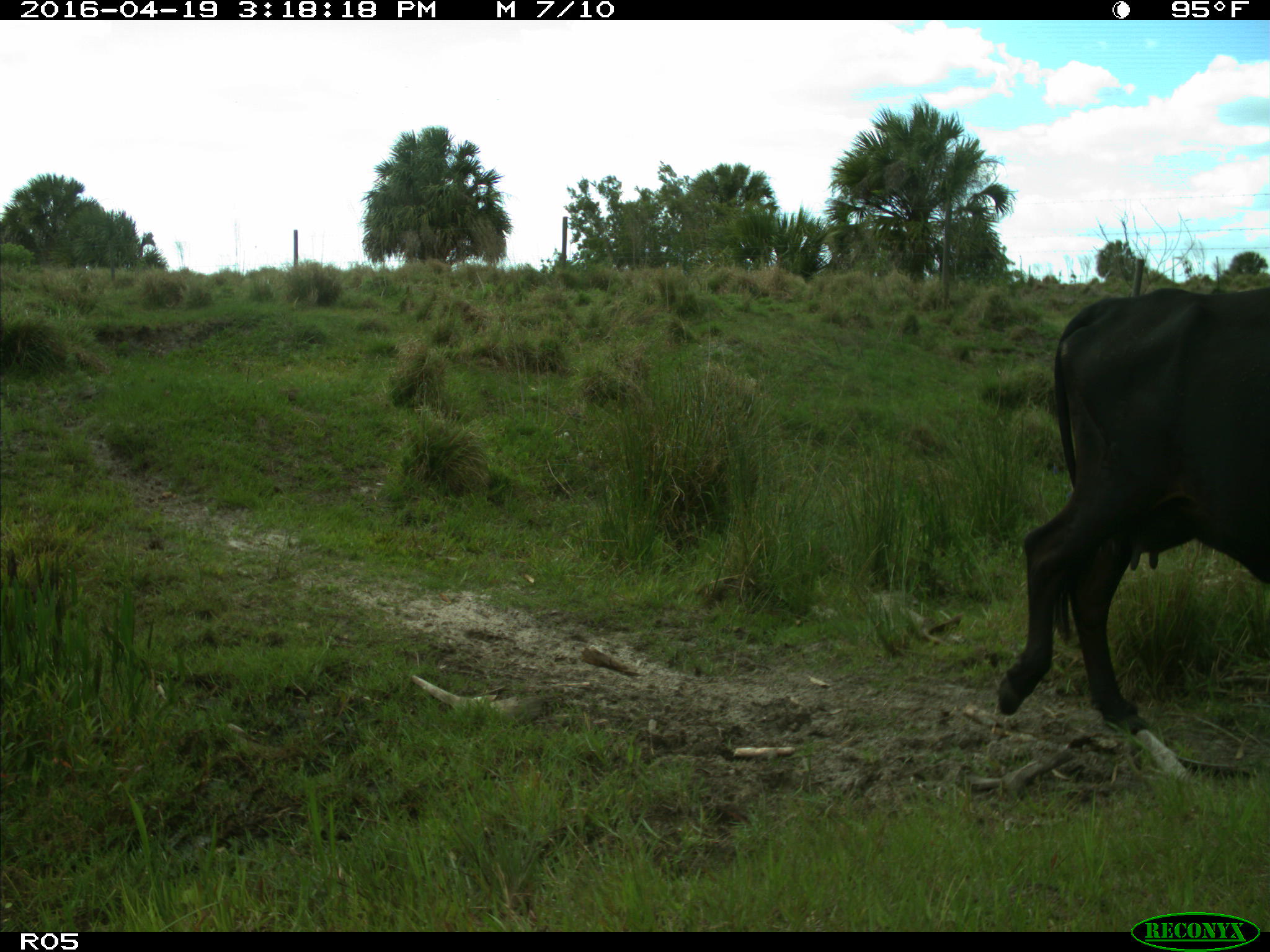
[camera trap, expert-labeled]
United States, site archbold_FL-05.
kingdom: Animalia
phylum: Chordata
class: Mammalia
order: Artiodactyla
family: Bovidae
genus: Bos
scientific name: Bos taurus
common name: domestic cow